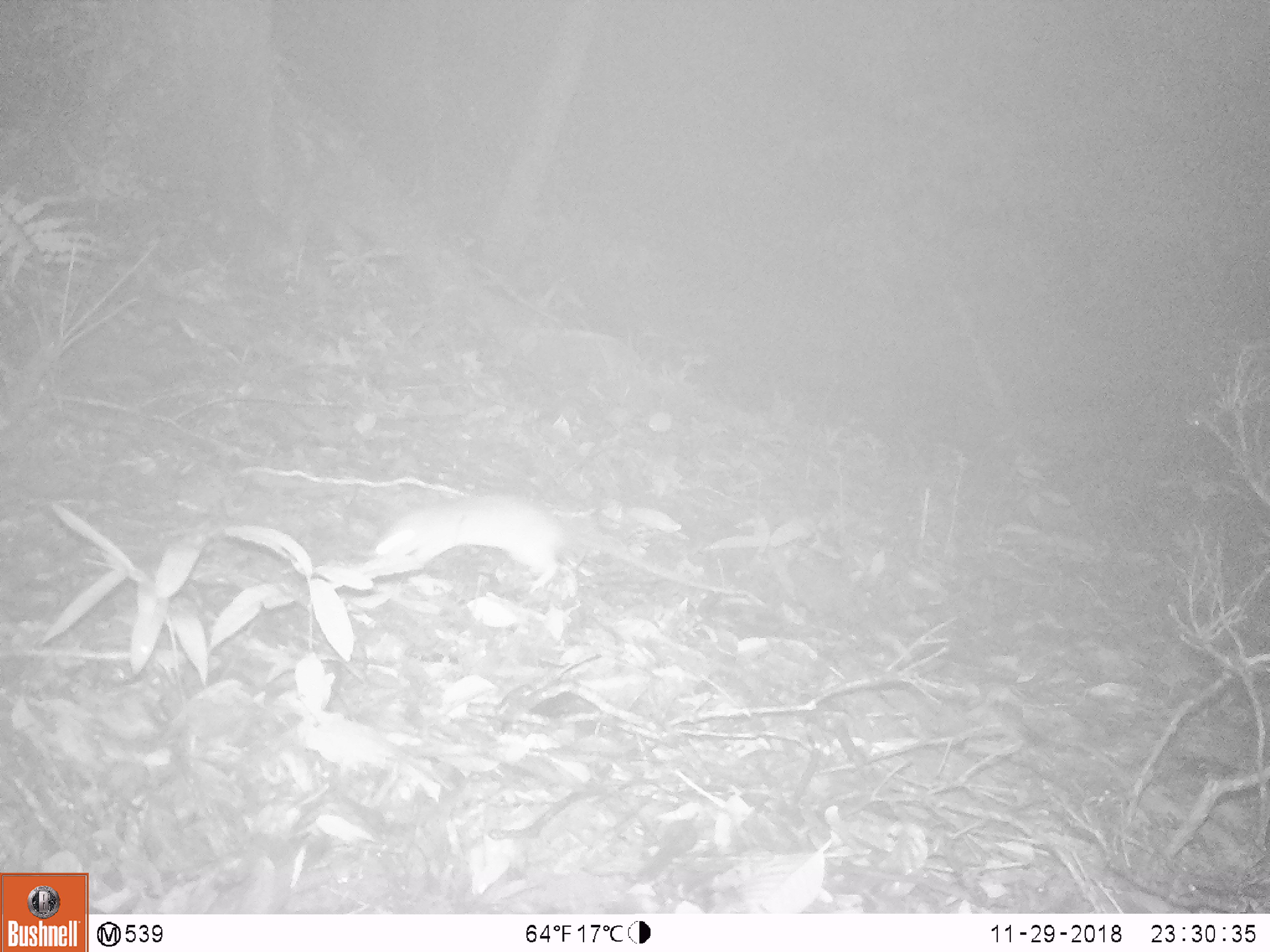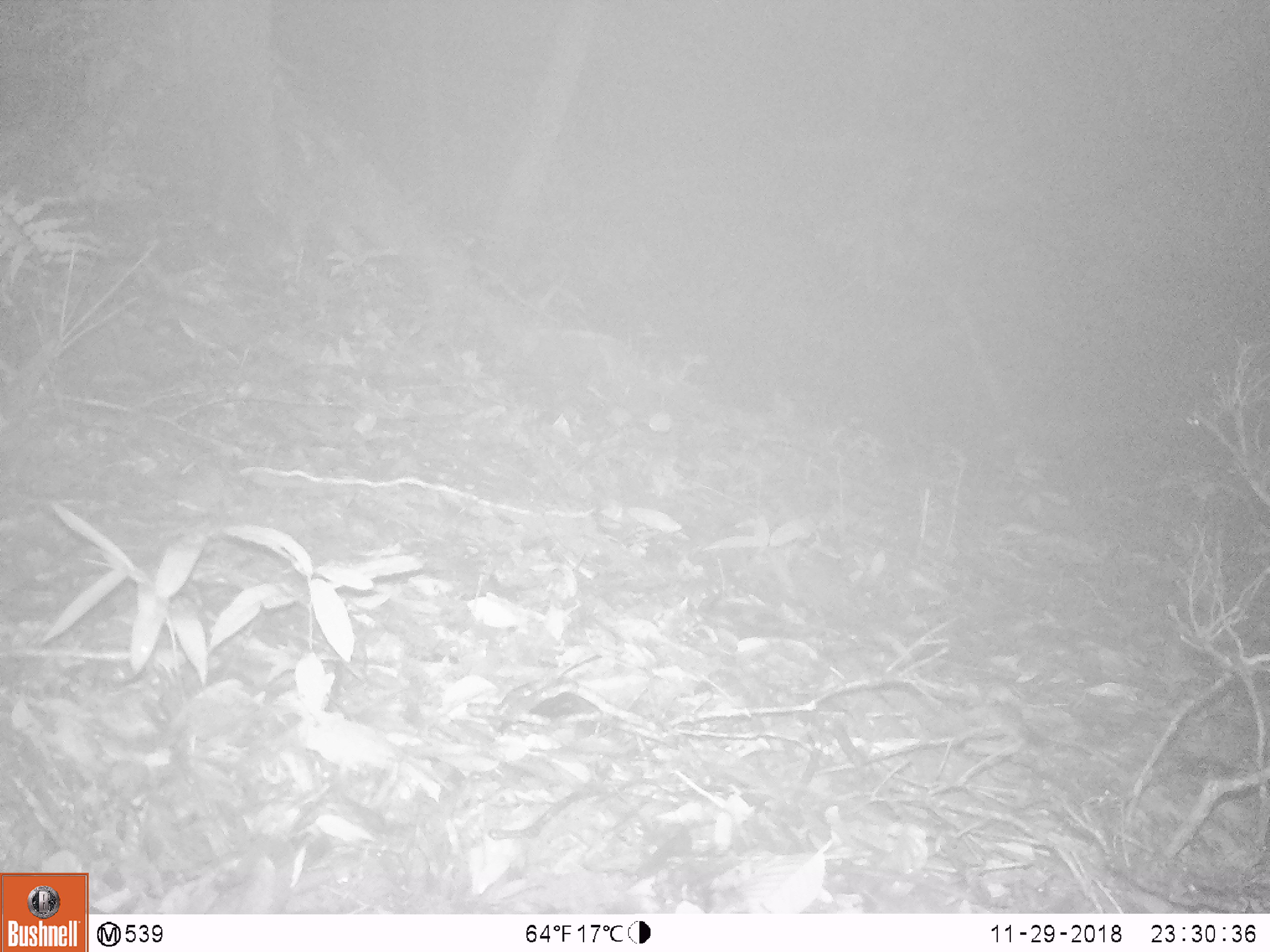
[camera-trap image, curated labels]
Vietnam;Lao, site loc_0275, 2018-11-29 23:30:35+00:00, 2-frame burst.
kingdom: Animalia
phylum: Chordata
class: Mammalia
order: Rodentia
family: Muridae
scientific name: Muridae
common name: old-world mice and rats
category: unidentified murid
Unidentified murid (old-world mice and rats) (Muridae). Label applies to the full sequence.